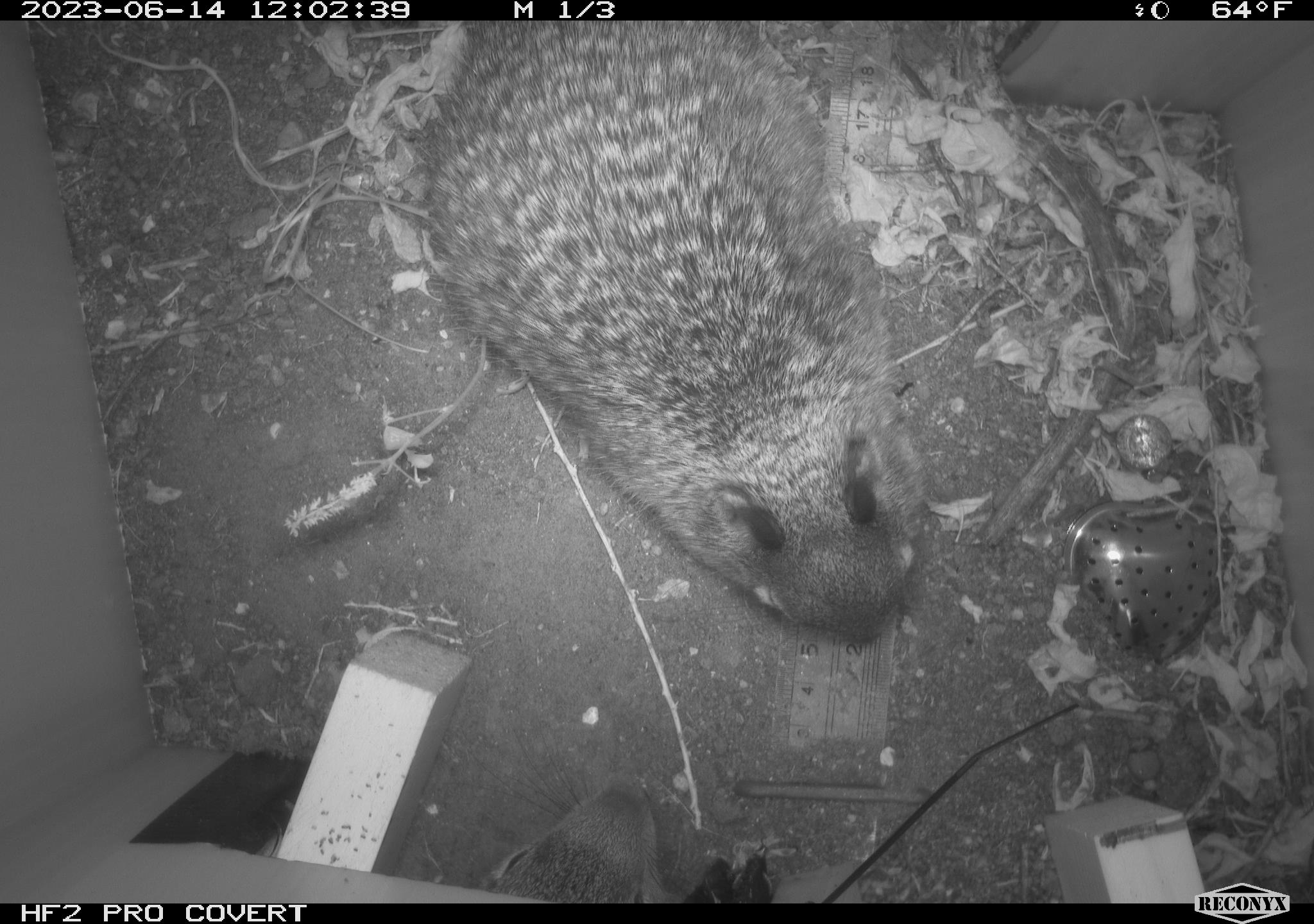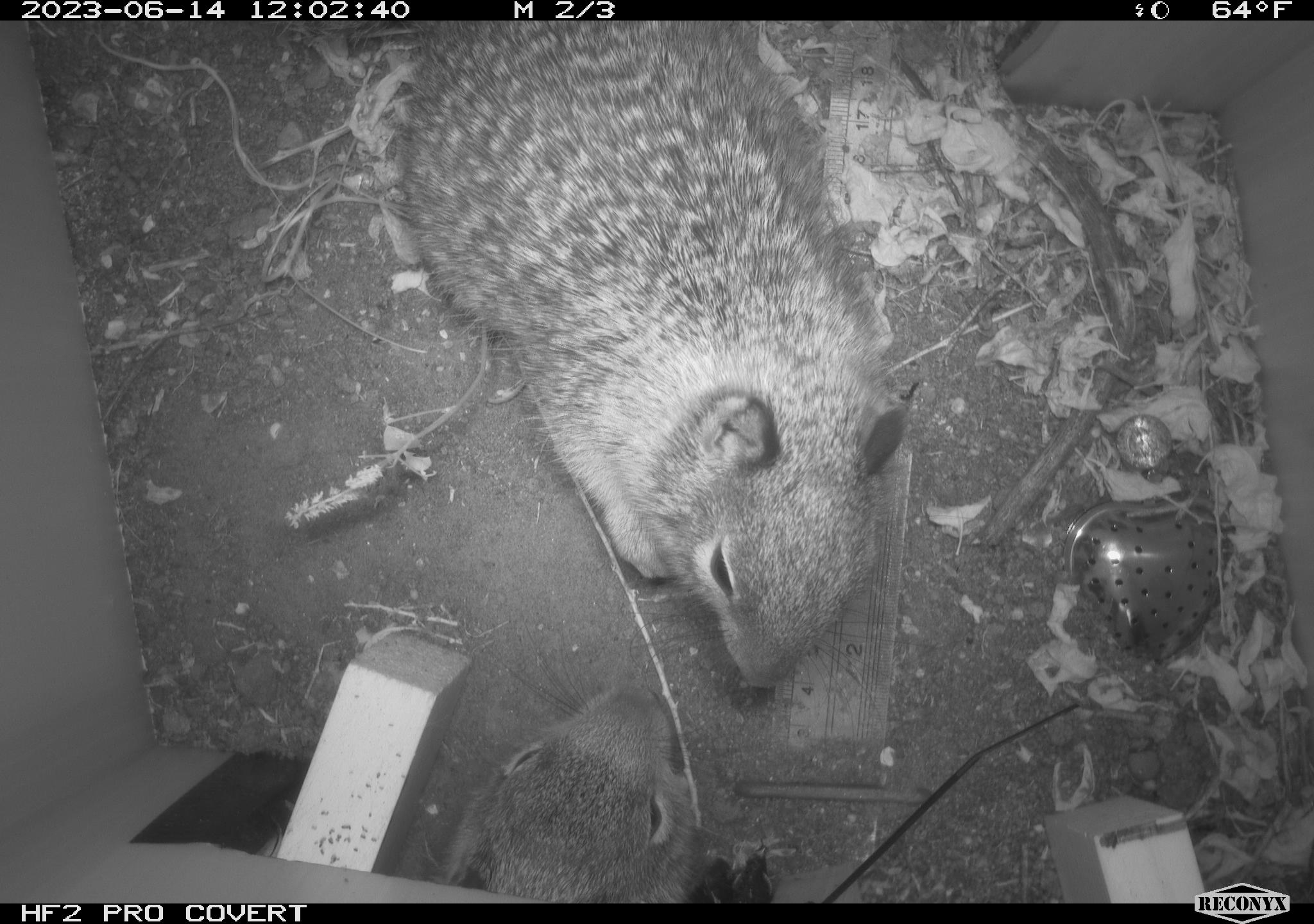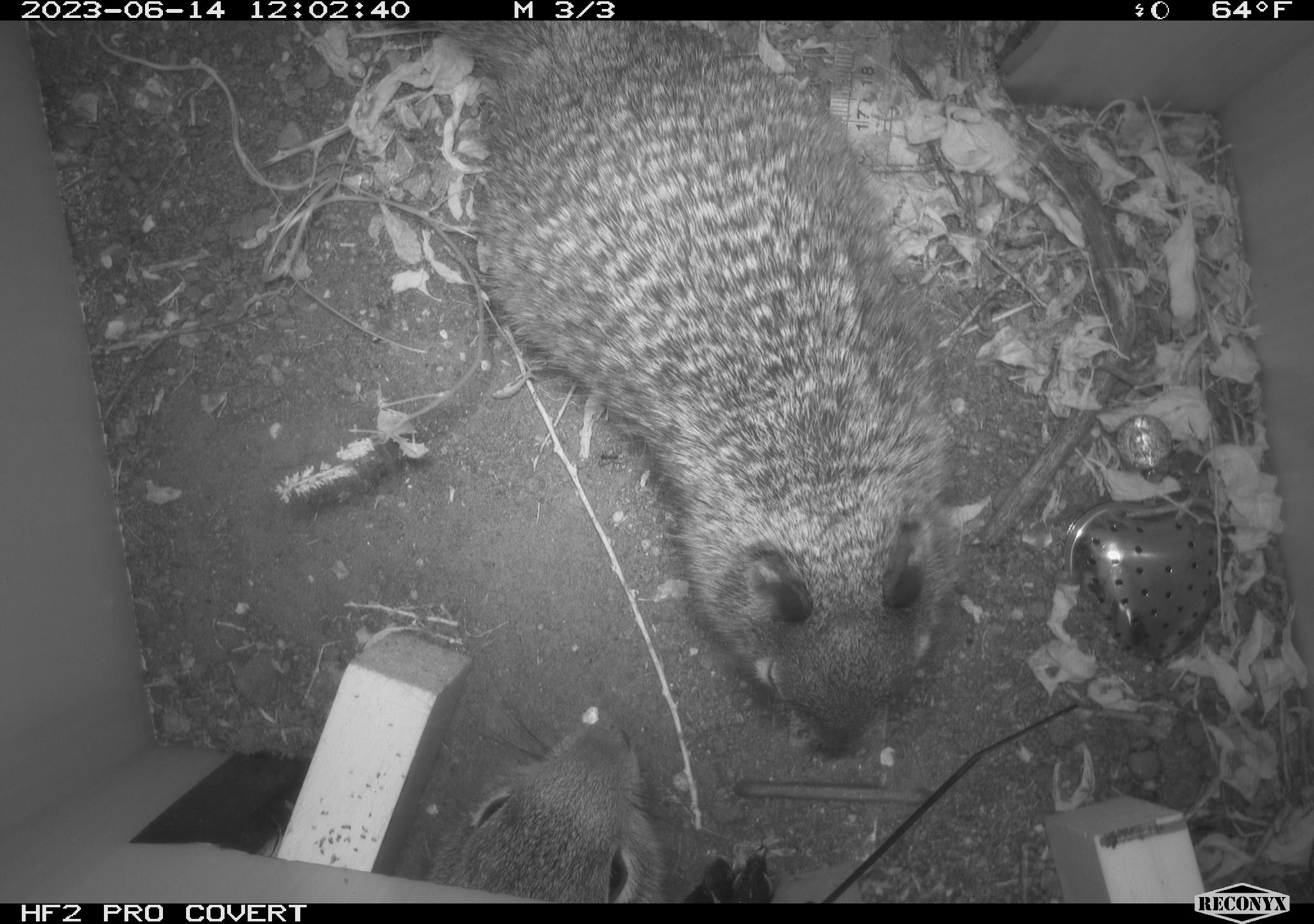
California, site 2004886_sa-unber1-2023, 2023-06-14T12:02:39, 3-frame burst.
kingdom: Animalia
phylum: Chordata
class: Mammalia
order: Rodentia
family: Sciuridae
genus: Otospermophilus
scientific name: Otospermophilus beecheyi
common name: california ground squirrel